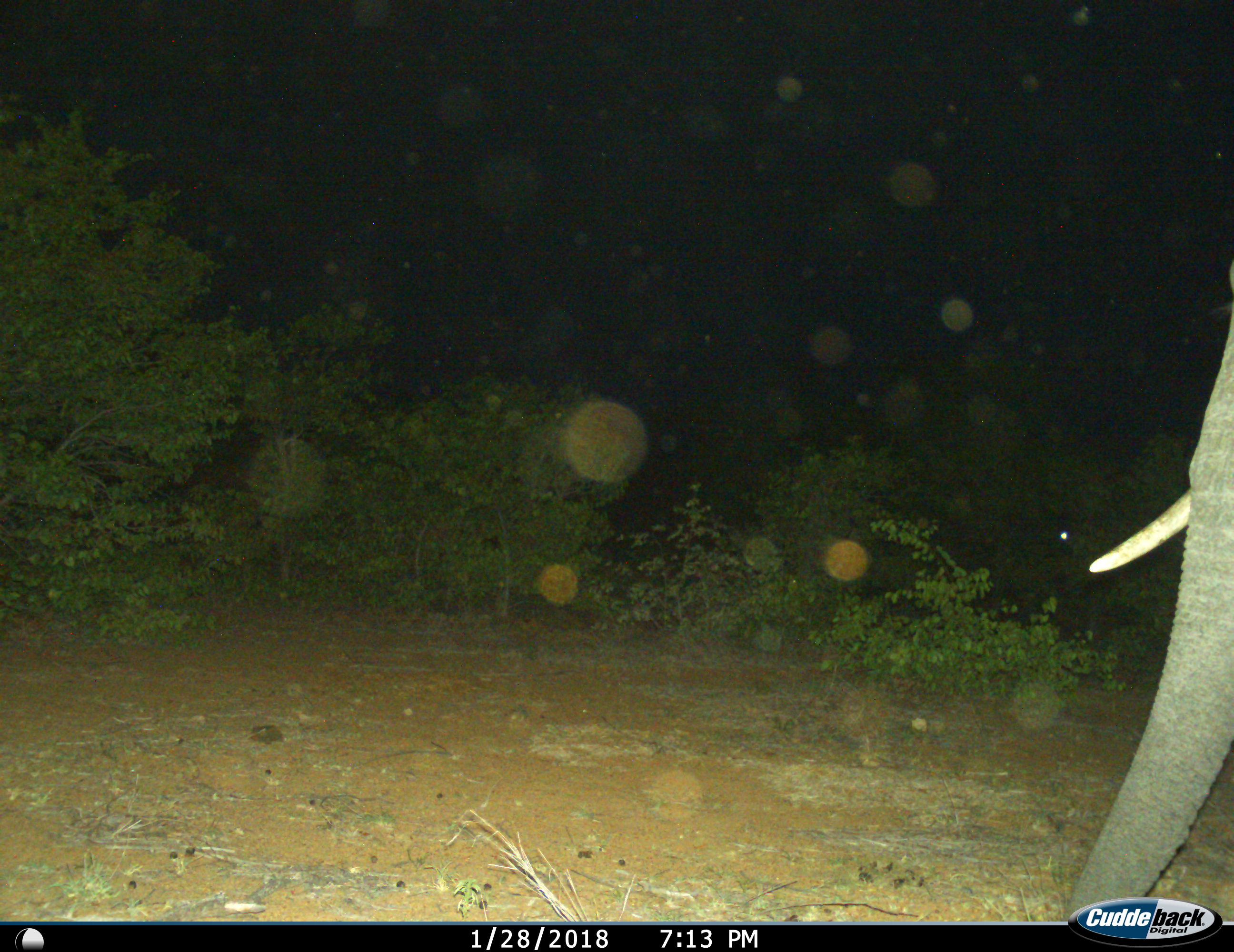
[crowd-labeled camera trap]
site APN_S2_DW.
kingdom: Animalia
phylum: Chordata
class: Mammalia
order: Proboscidea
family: Elephantidae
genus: Loxodonta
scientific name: Loxodonta africana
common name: african bush elephant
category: elephant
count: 1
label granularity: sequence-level